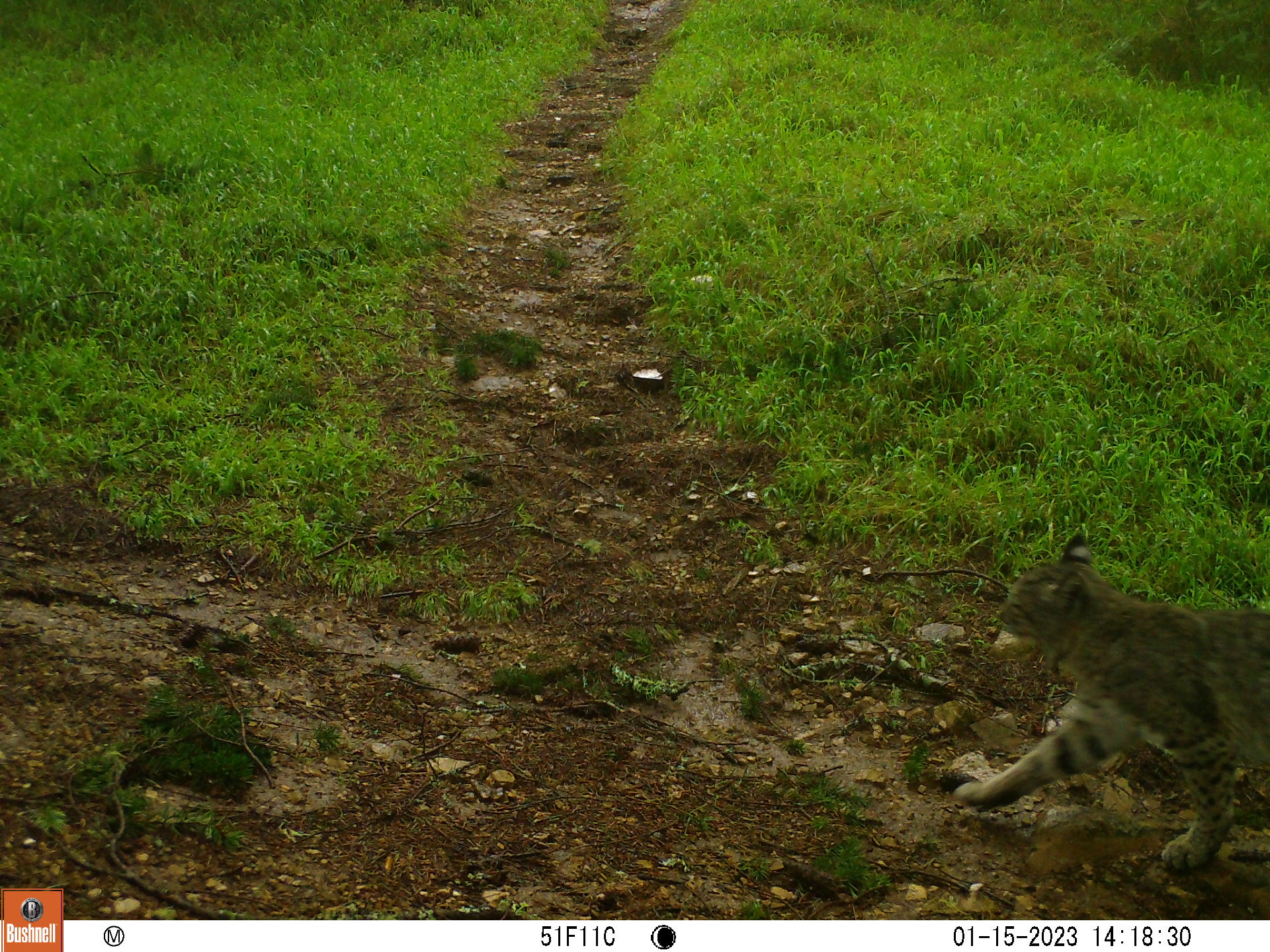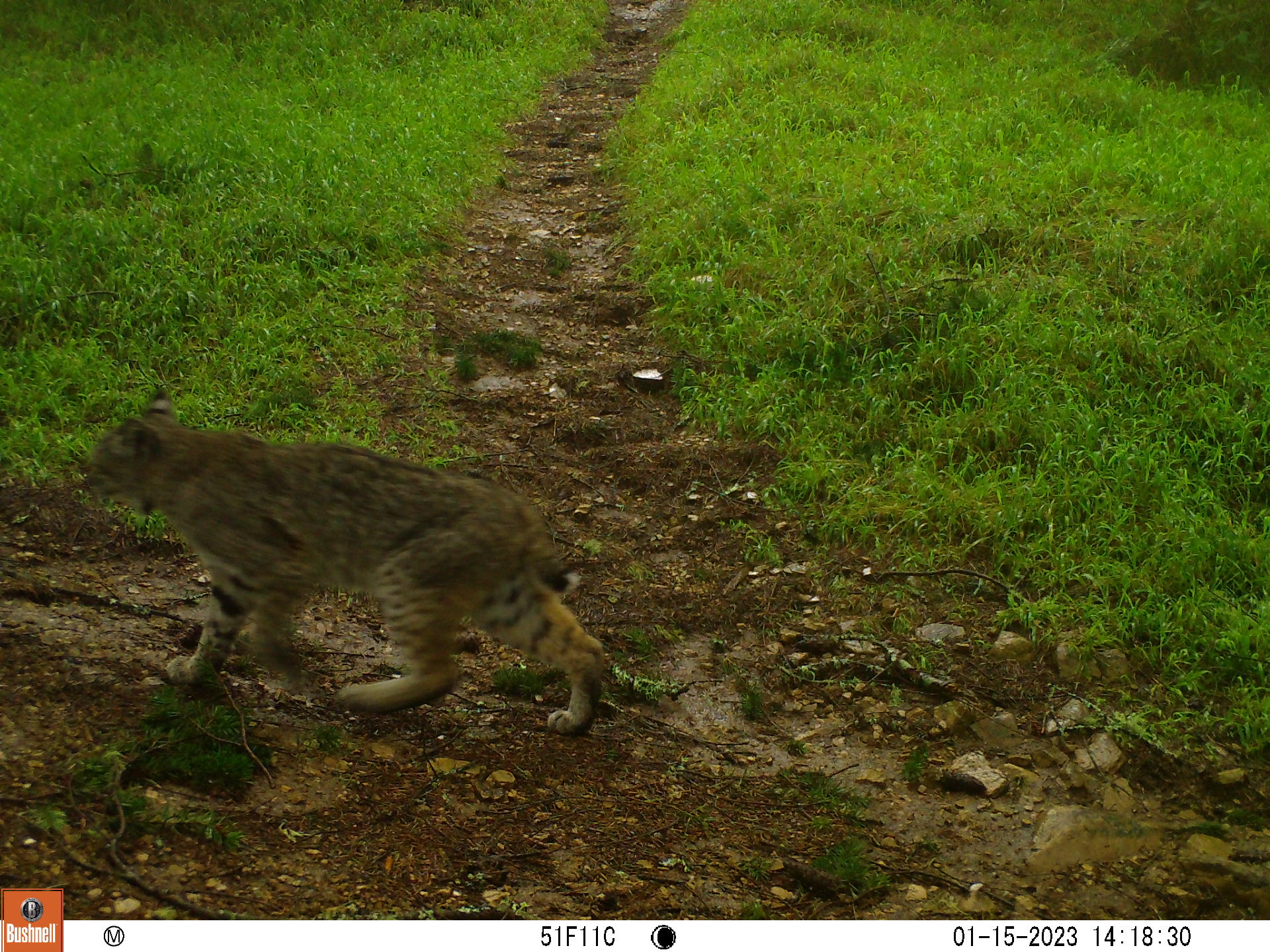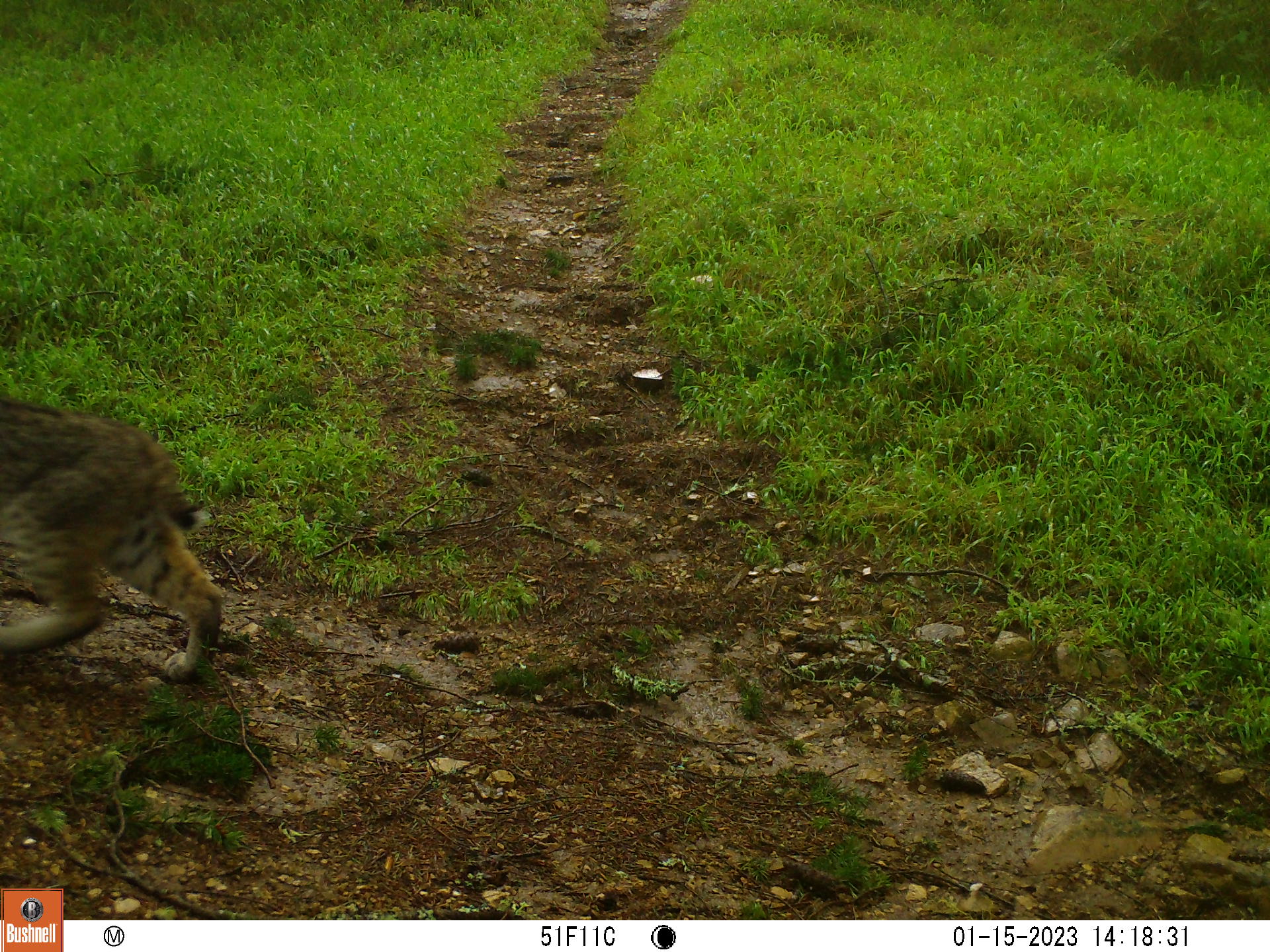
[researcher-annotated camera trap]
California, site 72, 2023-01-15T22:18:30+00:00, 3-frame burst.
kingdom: Animalia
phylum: Chordata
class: Mammalia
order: Carnivora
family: Felidae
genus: Lynx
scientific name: Lynx rufus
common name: bobcat